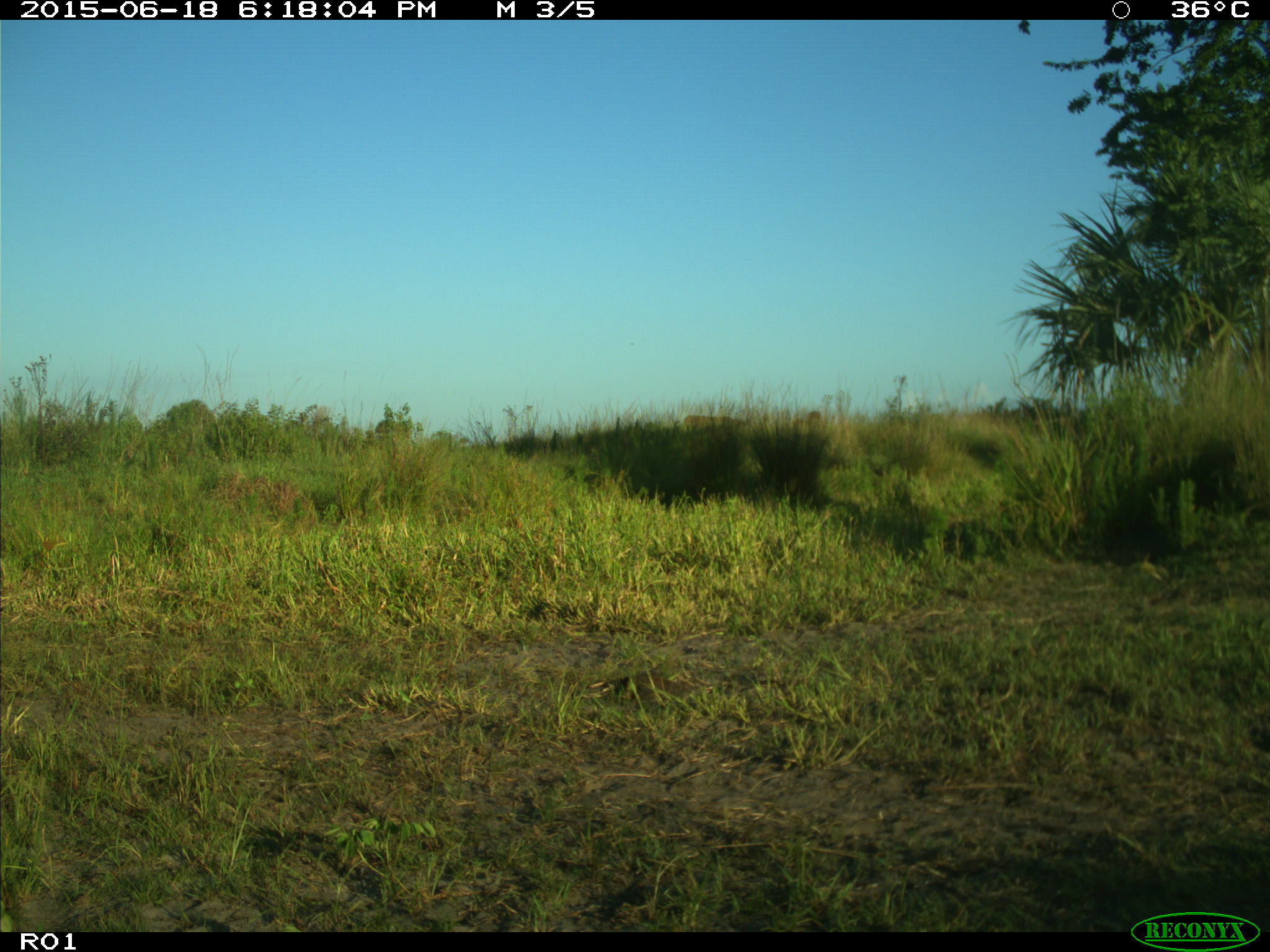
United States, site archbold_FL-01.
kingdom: Animalia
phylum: Chordata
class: Mammalia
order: Artiodactyla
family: Bovidae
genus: Bos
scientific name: Bos taurus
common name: domestic cow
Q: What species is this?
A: Bos taurus (domestic cow).